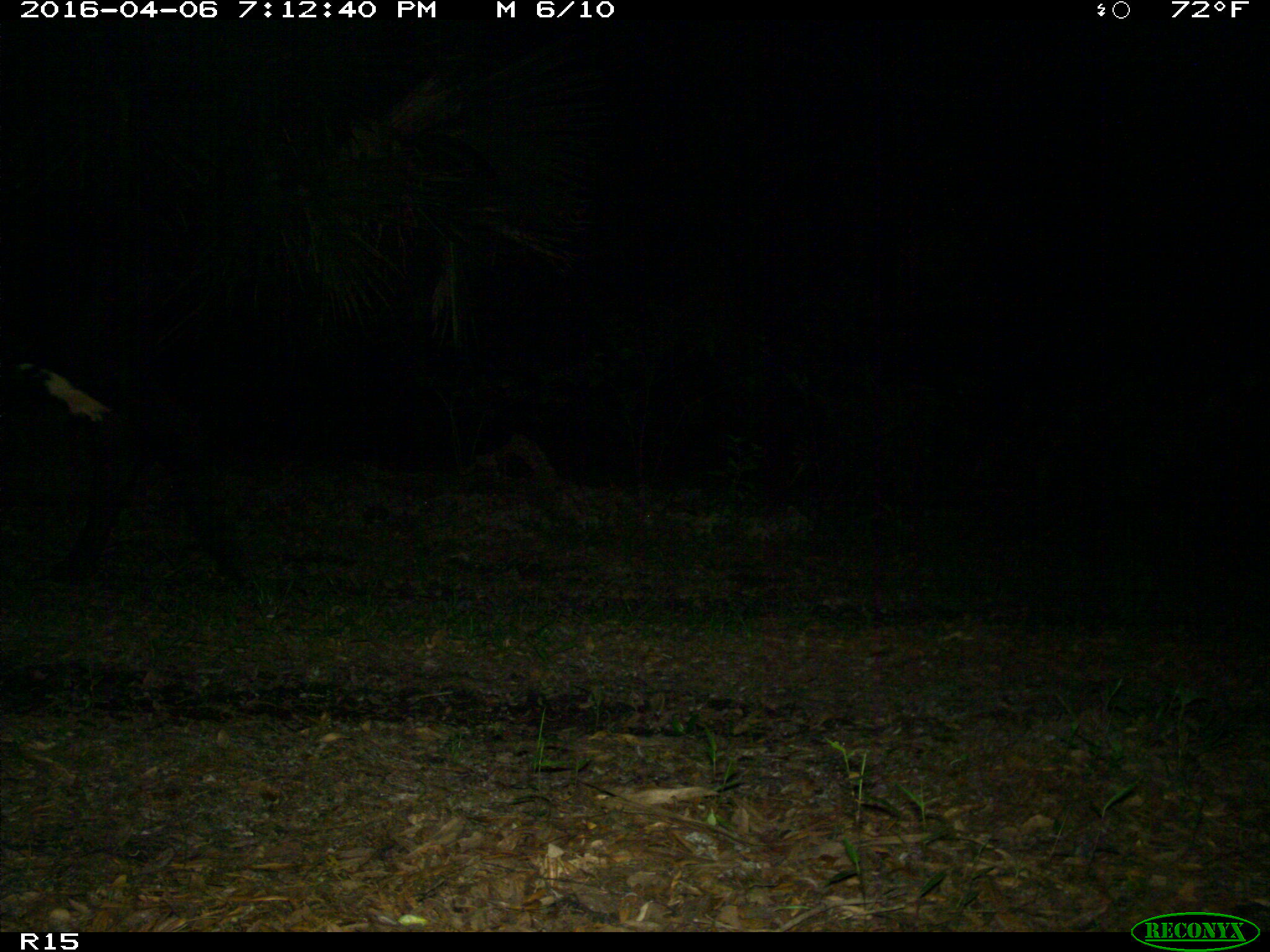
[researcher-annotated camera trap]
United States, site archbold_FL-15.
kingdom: Animalia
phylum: Chordata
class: Mammalia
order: Artiodactyla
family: Bovidae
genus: Bos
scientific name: Bos taurus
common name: domestic cow